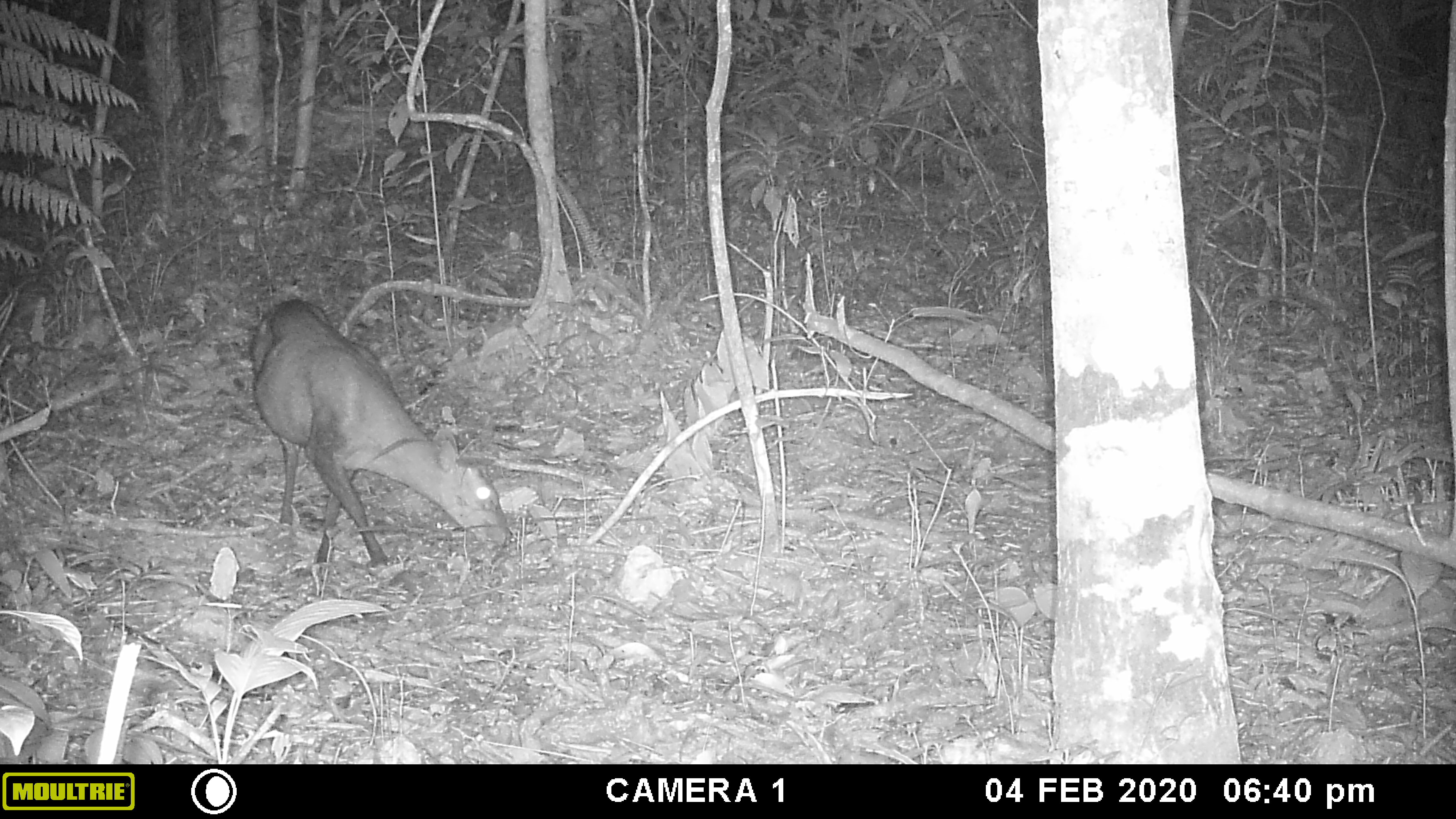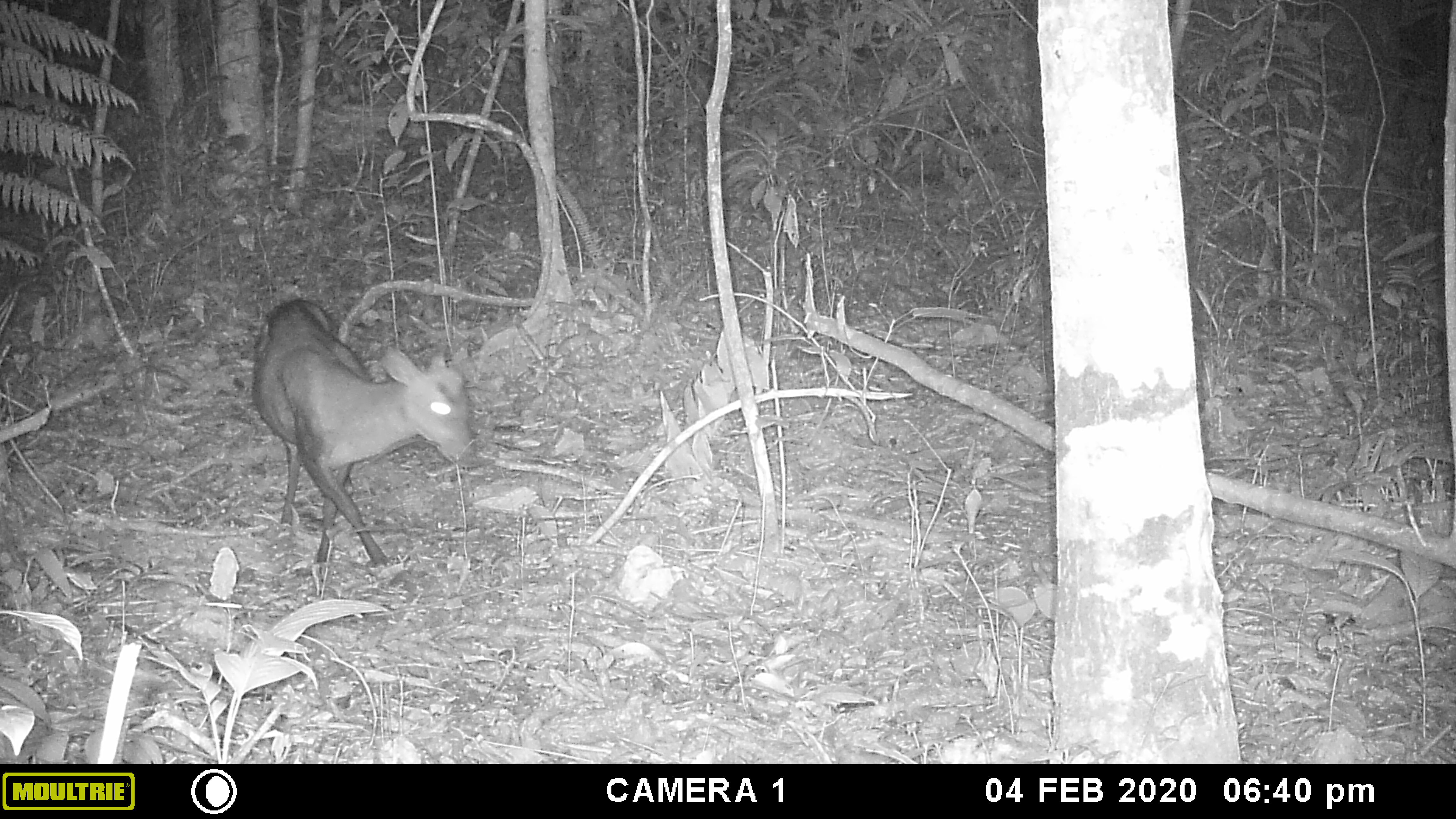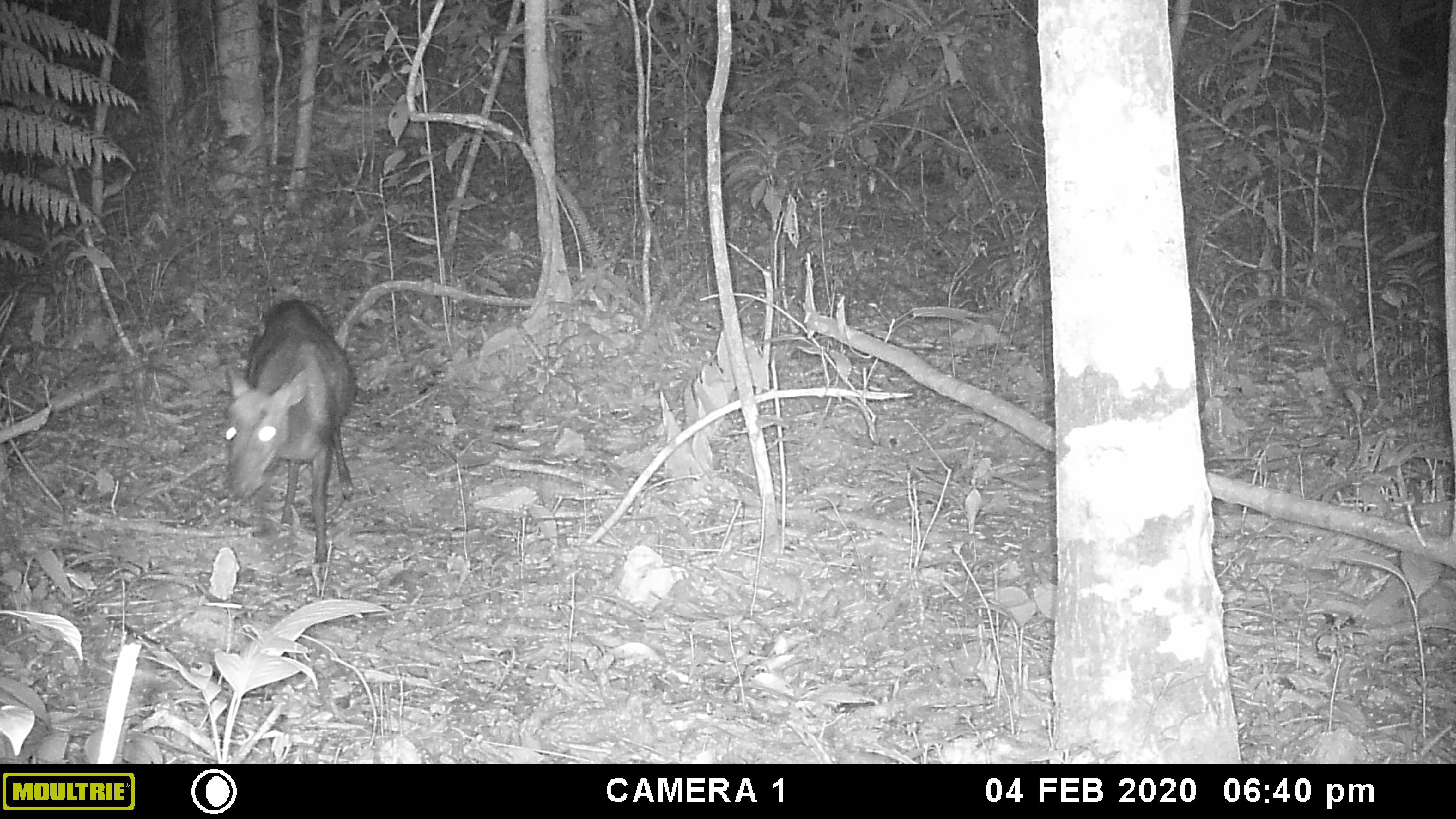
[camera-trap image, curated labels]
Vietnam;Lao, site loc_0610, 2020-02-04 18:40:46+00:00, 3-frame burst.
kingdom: Animalia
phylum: Chordata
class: Mammalia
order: Artiodactyla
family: Cervidae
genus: Muntiacus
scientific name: Muntiacus rooseveltorum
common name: roosevelt's muntjac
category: roosevelts muntjac group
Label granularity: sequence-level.